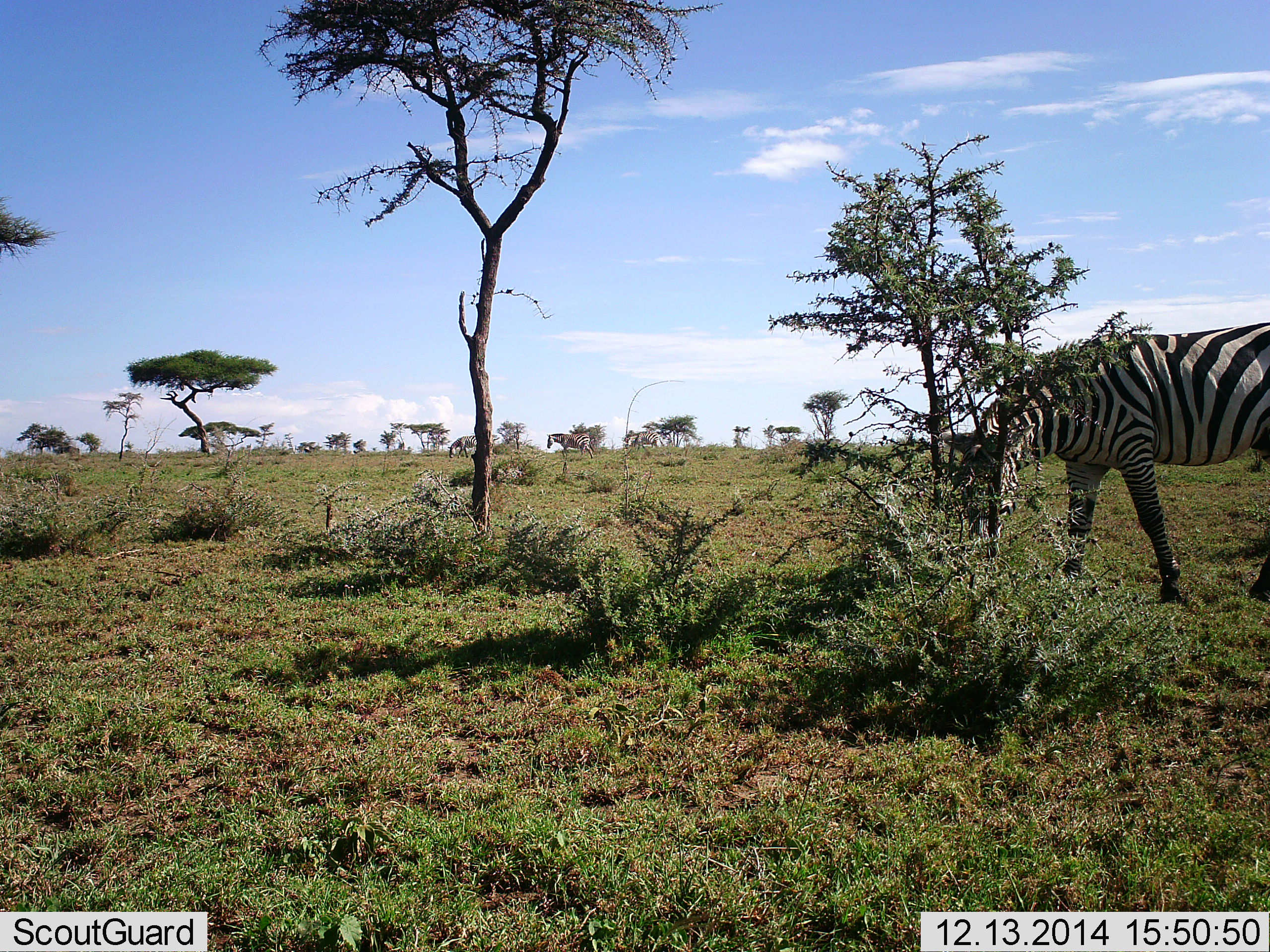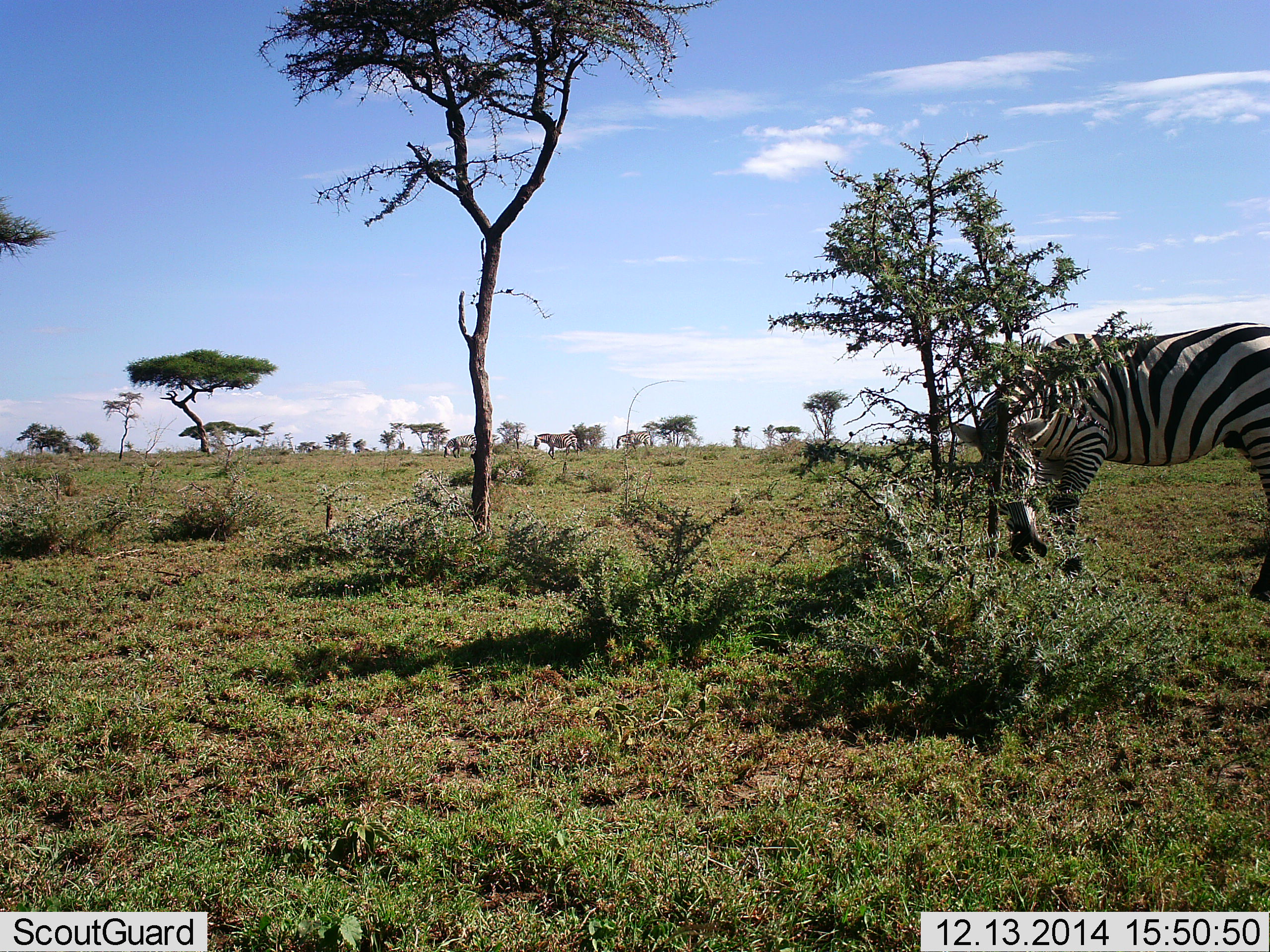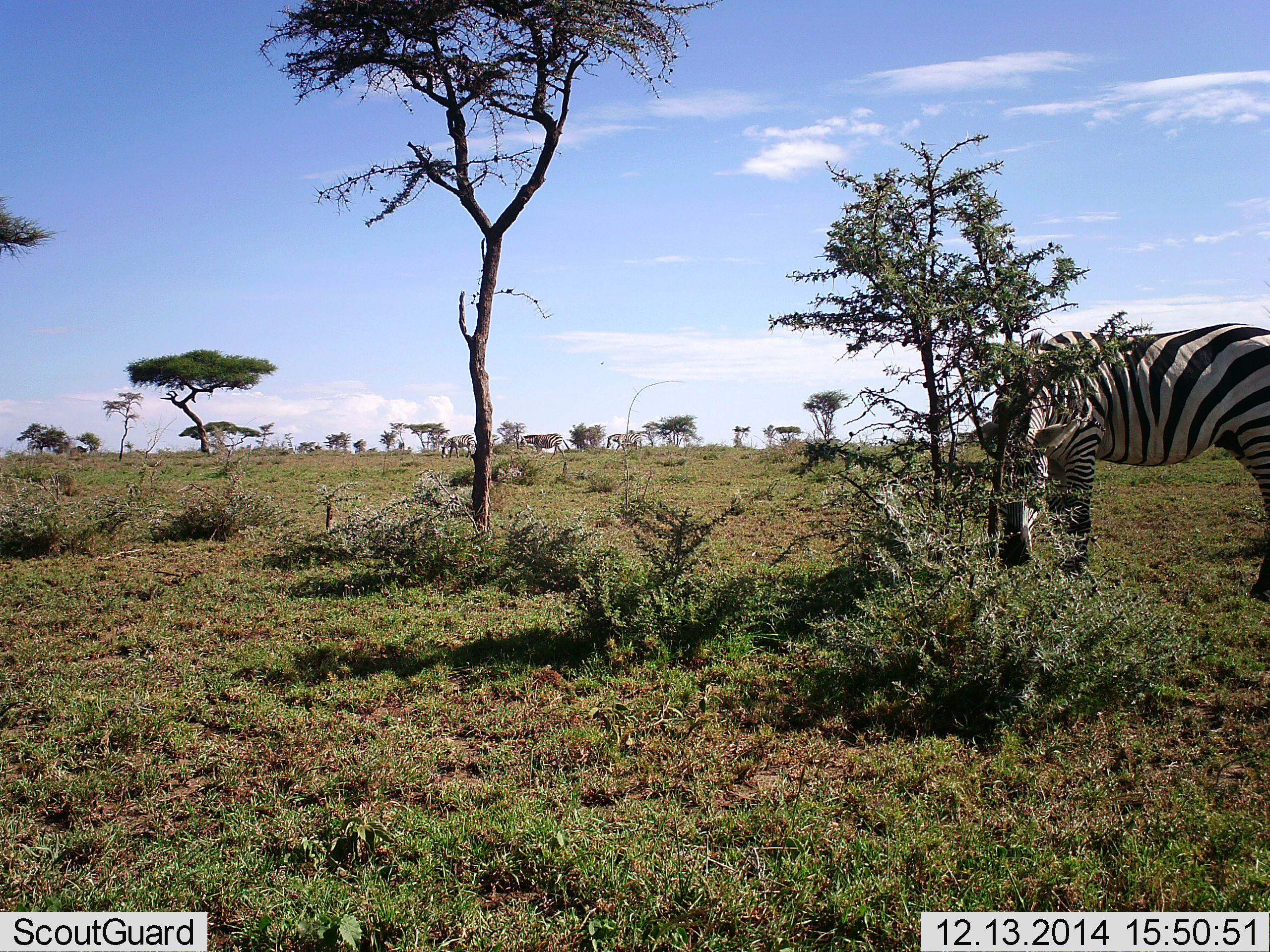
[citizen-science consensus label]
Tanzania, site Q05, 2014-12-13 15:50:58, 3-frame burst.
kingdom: Animalia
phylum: Chordata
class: Mammalia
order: Perissodactyla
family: Equidae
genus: Equus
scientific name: Equus quagga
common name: plains zebra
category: zebra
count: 4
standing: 15%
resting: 0%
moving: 54%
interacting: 0%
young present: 0%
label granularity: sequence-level